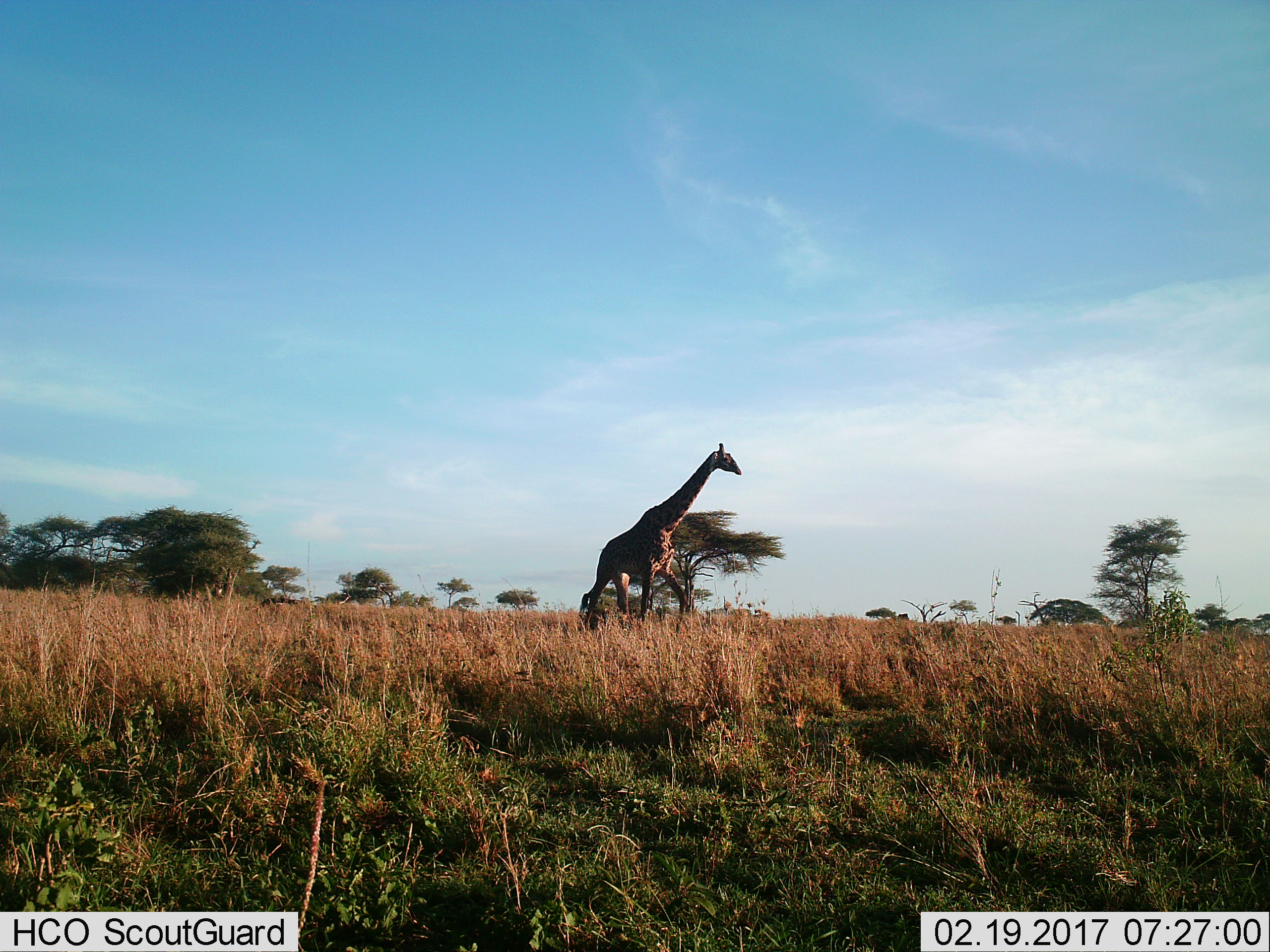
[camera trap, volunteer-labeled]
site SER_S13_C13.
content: unidentified animal